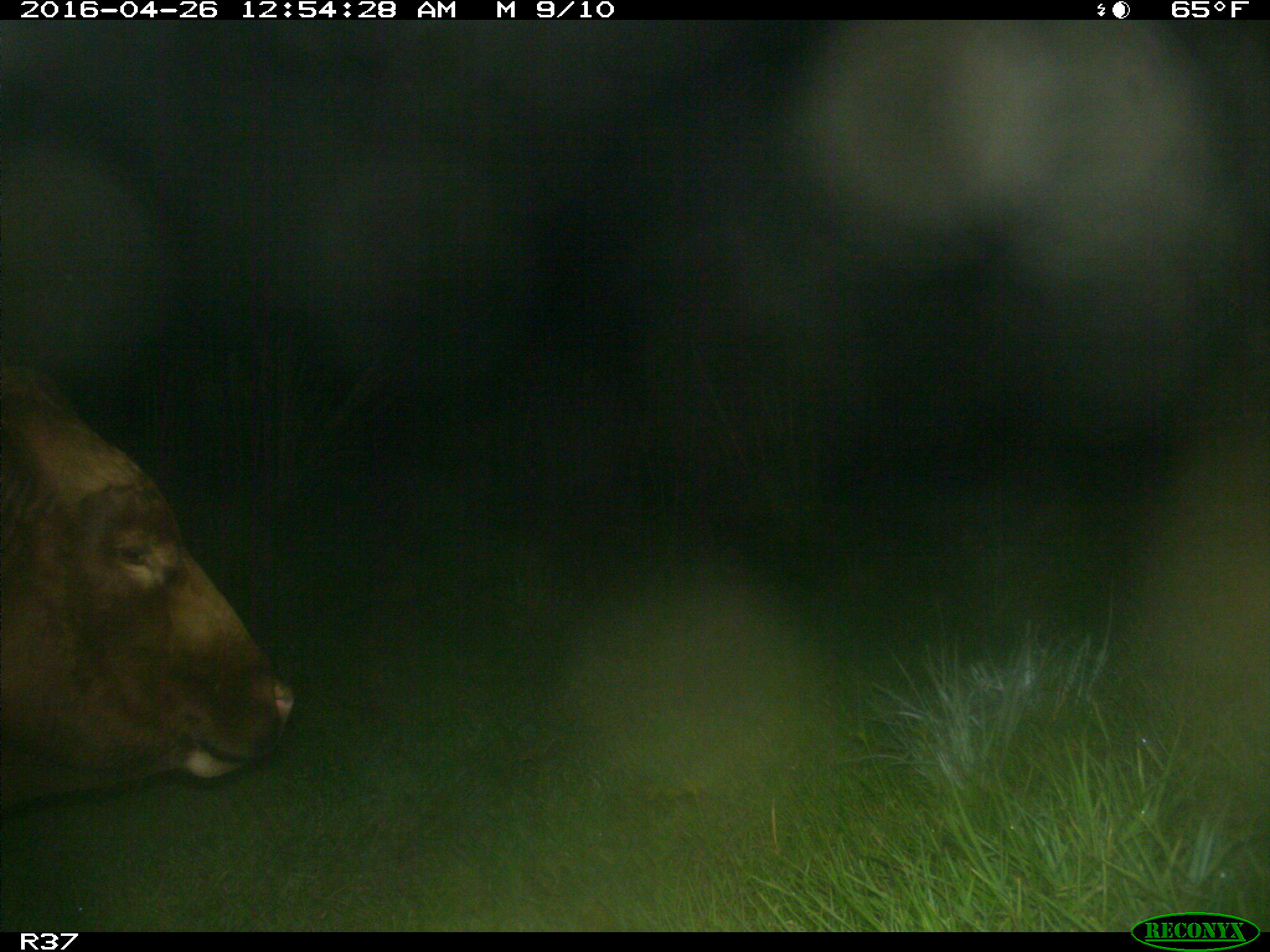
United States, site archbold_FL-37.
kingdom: Animalia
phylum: Chordata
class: Mammalia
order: Artiodactyla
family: Bovidae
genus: Bos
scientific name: Bos taurus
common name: domestic cow